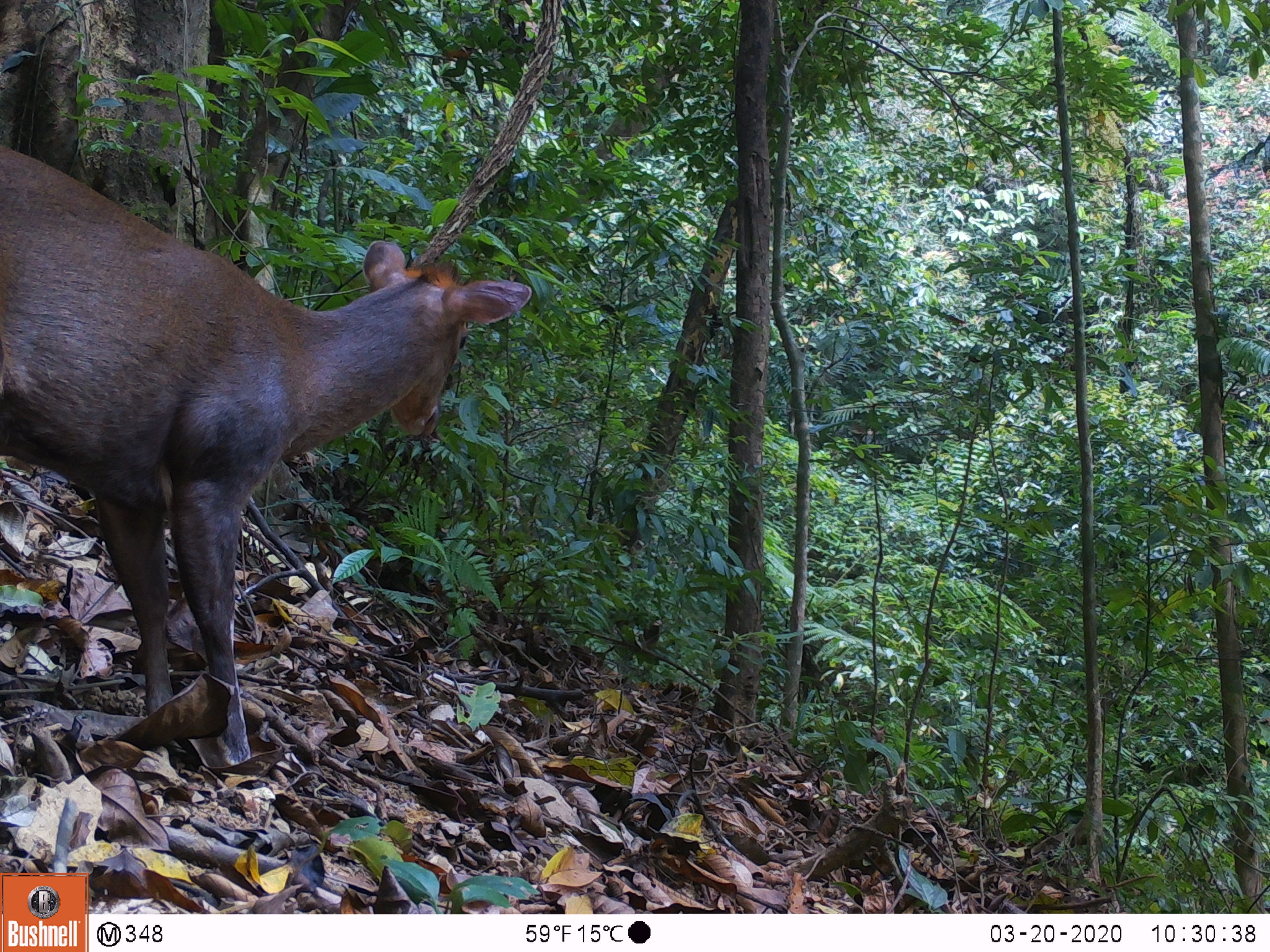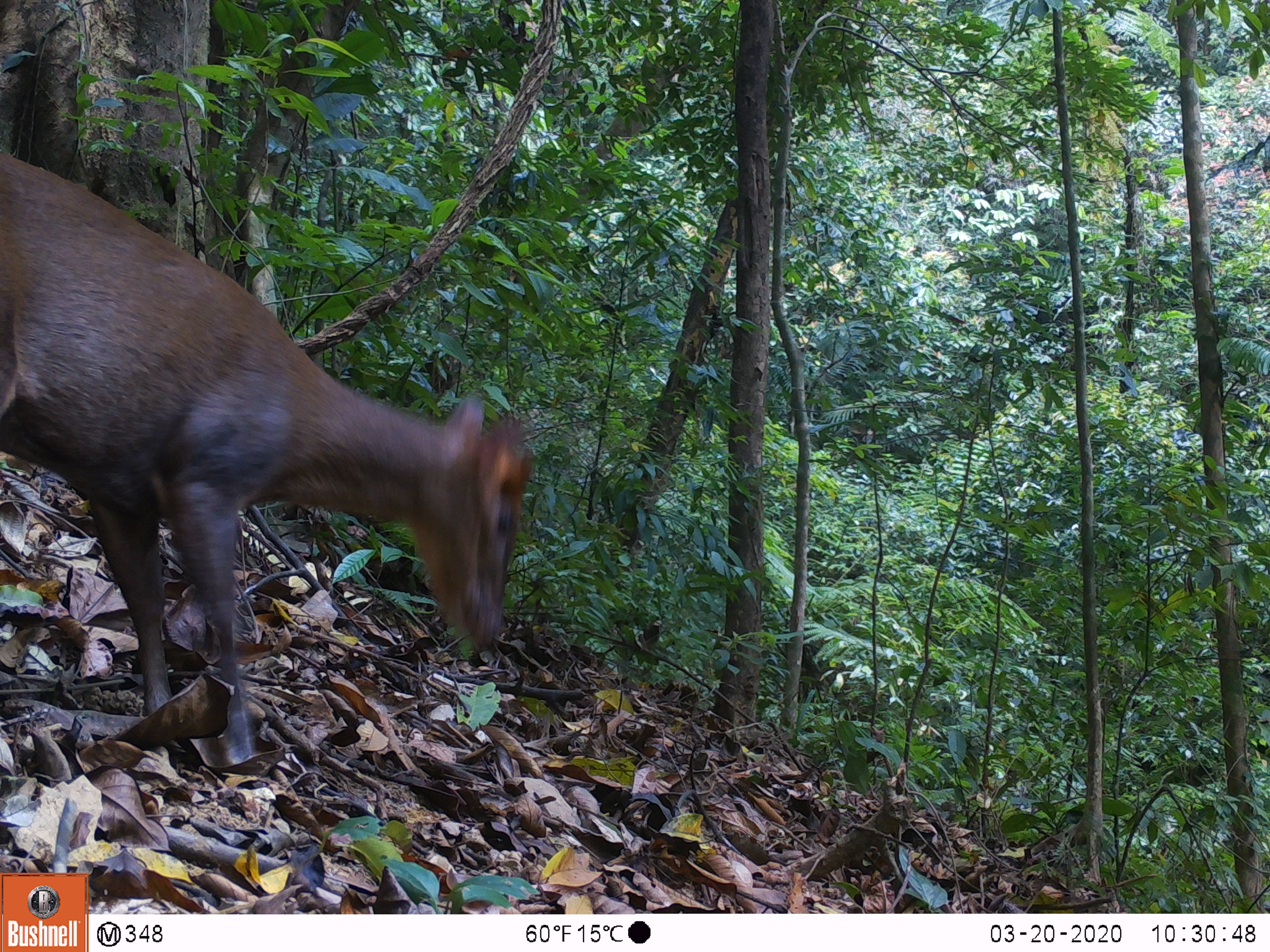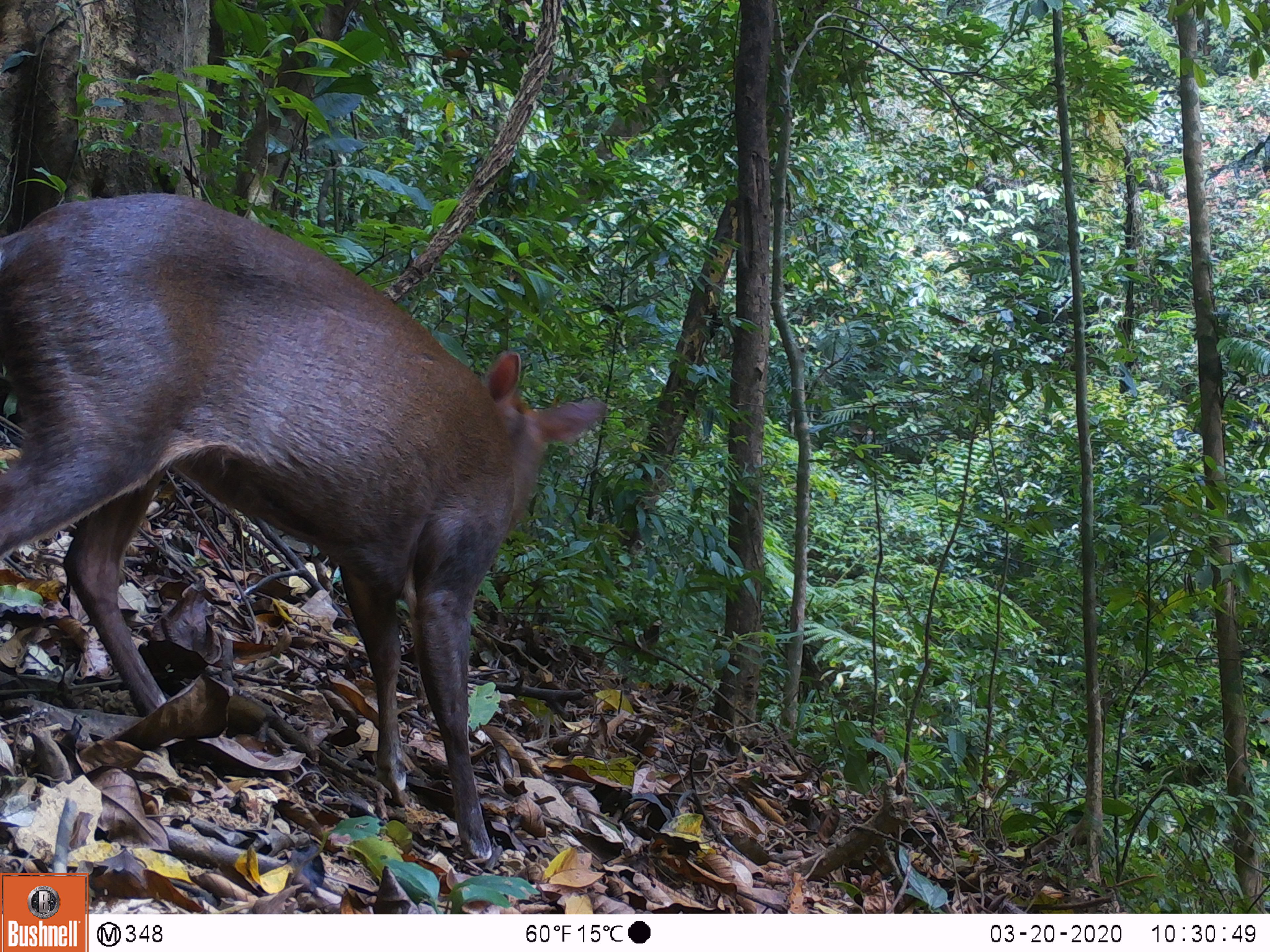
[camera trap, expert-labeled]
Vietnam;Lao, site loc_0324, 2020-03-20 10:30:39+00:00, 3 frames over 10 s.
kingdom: Animalia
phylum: Chordata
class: Mammalia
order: Artiodactyla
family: Cervidae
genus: Muntiacus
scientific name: Muntiacus rooseveltorum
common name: roosevelt's muntjac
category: roosevelts muntjac group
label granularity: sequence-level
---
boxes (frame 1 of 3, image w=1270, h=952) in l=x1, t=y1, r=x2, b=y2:
roosevelts muntjac group: l=0, t=136, r=530, b=770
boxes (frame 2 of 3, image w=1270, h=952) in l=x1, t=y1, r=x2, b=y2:
roosevelts muntjac group: l=0, t=141, r=535, b=774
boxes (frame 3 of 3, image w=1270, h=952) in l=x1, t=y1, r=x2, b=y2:
roosevelts muntjac group: l=0, t=187, r=604, b=865